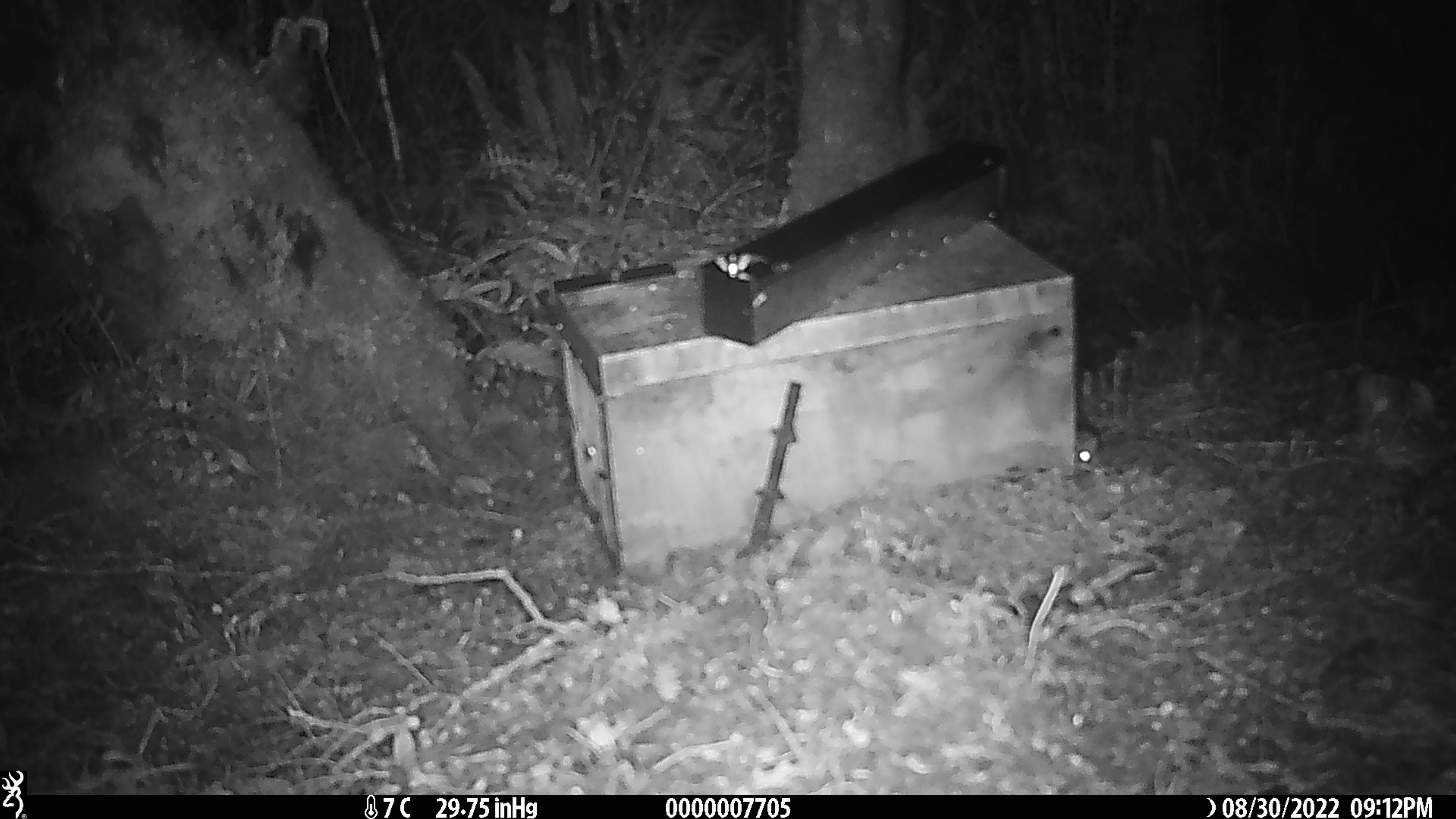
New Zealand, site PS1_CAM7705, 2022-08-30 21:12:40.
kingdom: Animalia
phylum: Chordata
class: Mammalia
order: Rodentia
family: Muridae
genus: Mus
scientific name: Mus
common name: mouse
Mouse (Mus).